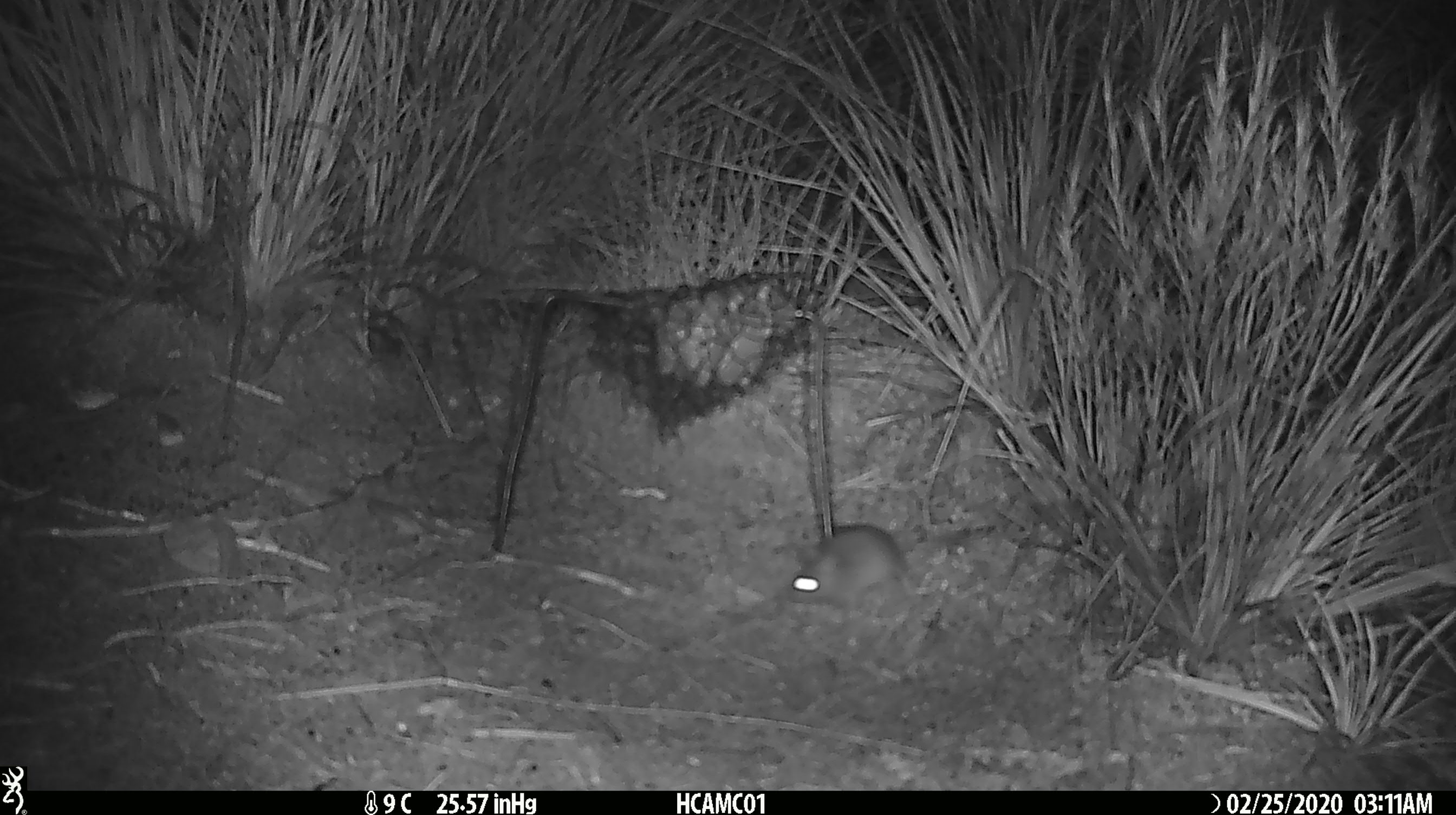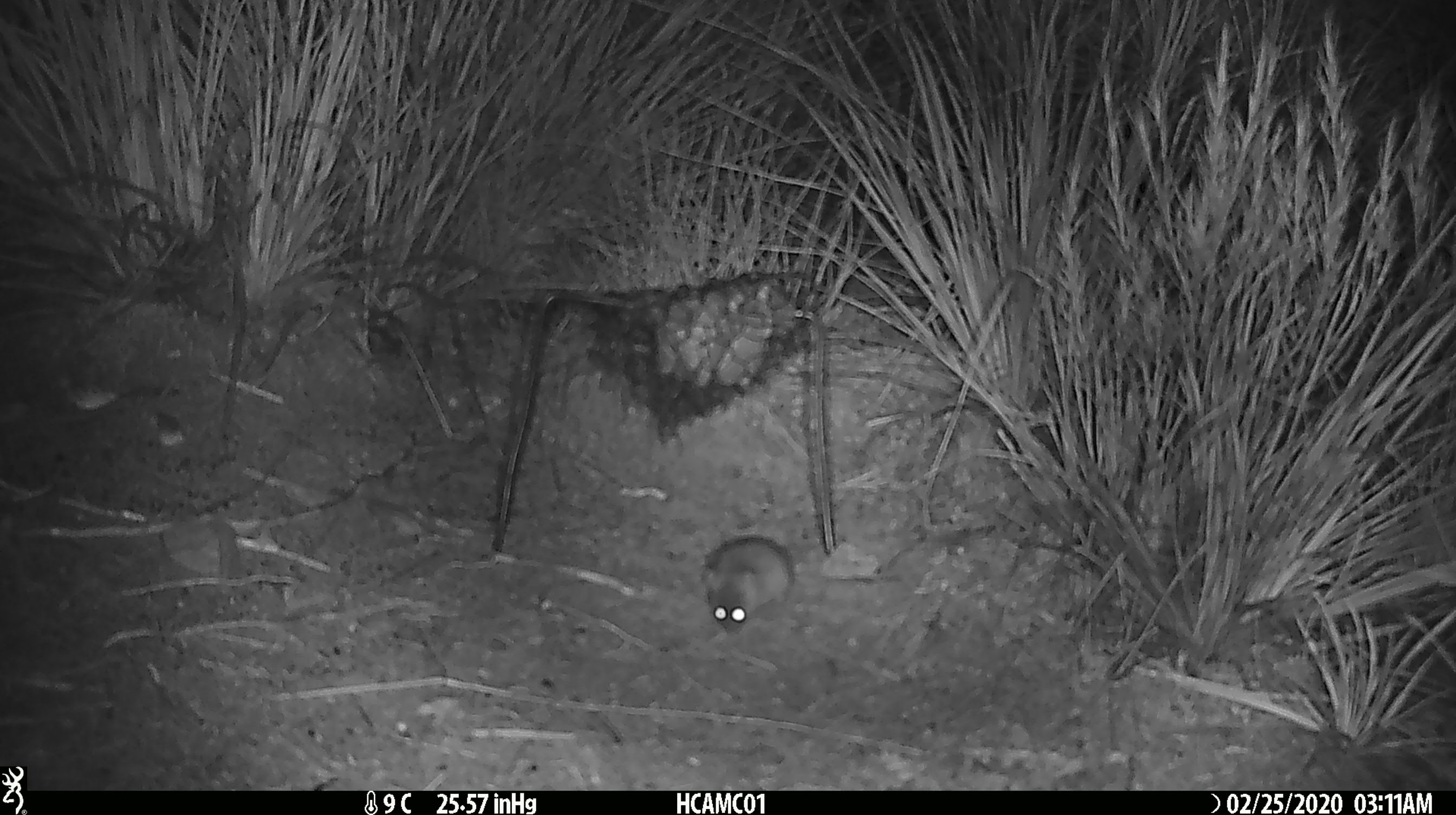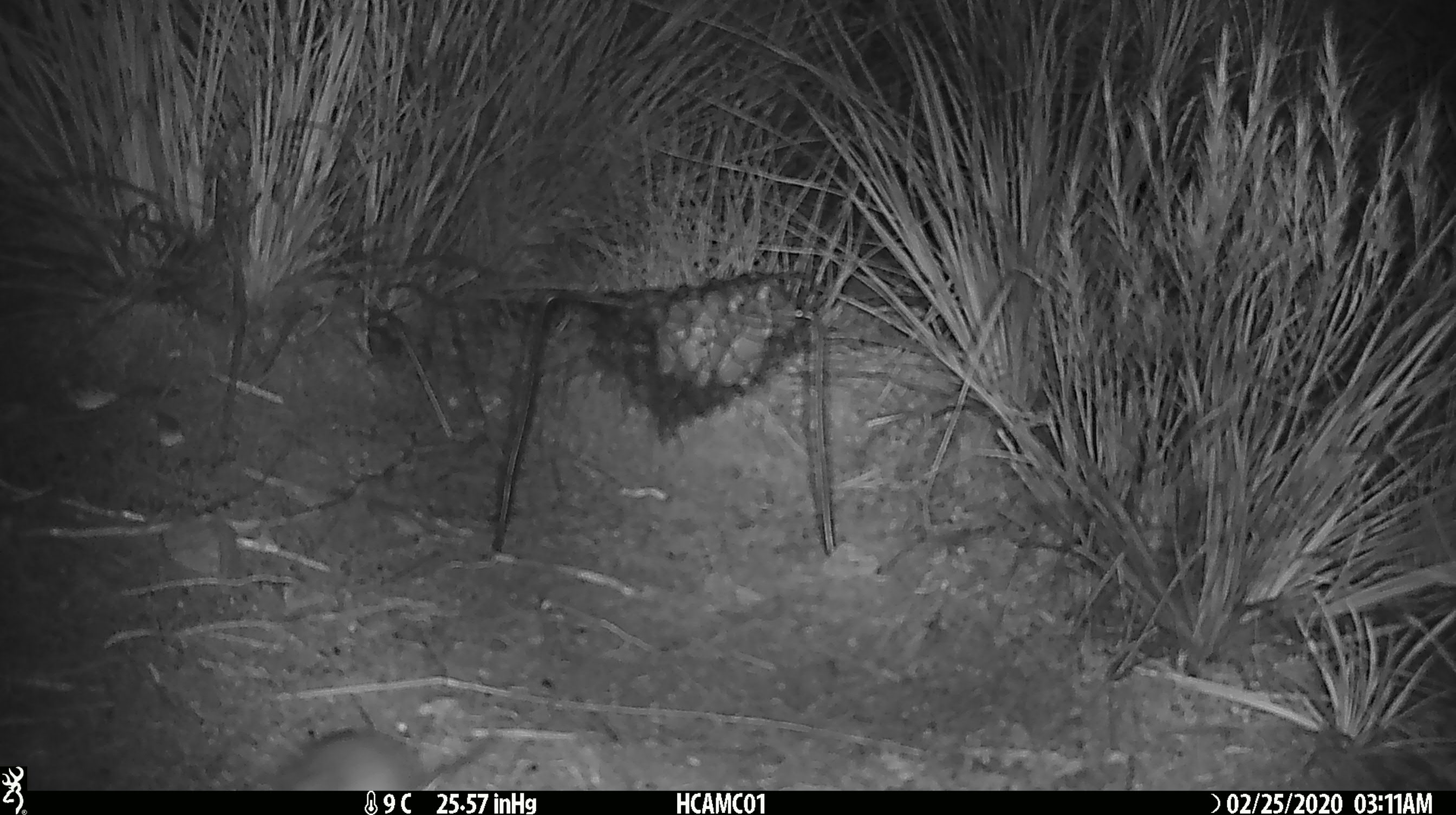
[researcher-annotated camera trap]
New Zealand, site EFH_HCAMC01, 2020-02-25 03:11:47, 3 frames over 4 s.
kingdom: Animalia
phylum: Chordata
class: Mammalia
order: Rodentia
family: Muridae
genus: Mus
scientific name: Mus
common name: mouse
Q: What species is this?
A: Mouse (Mus).